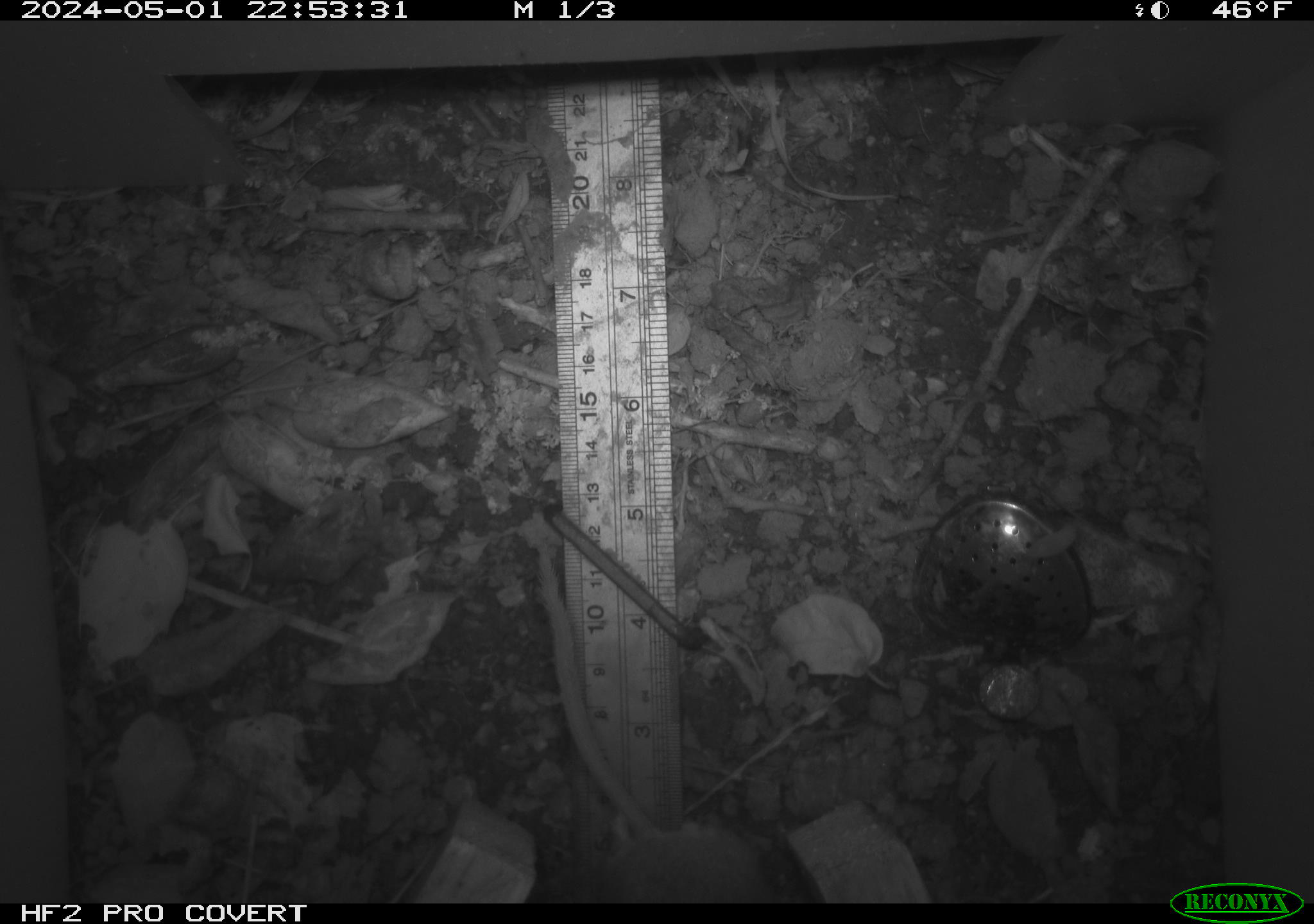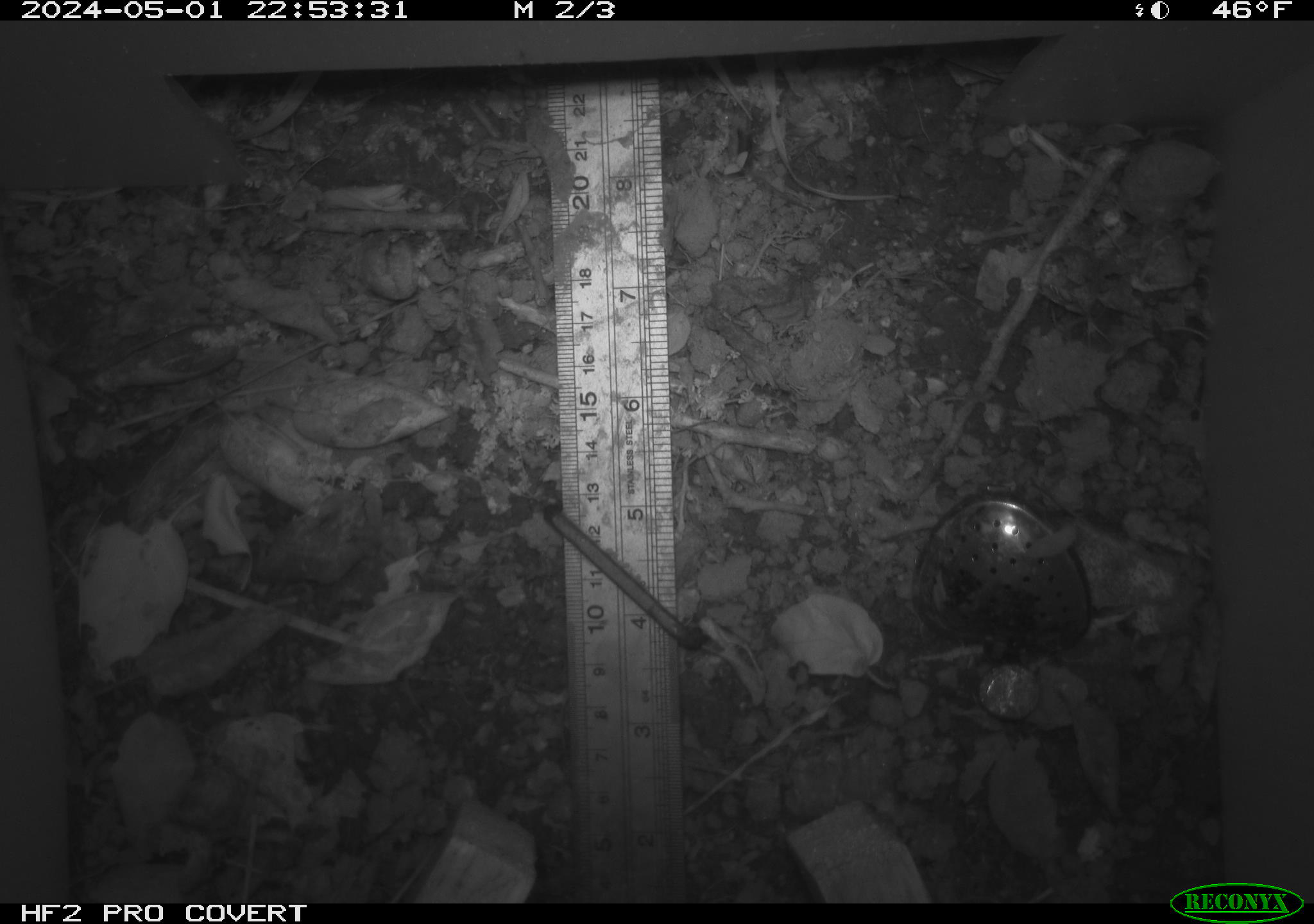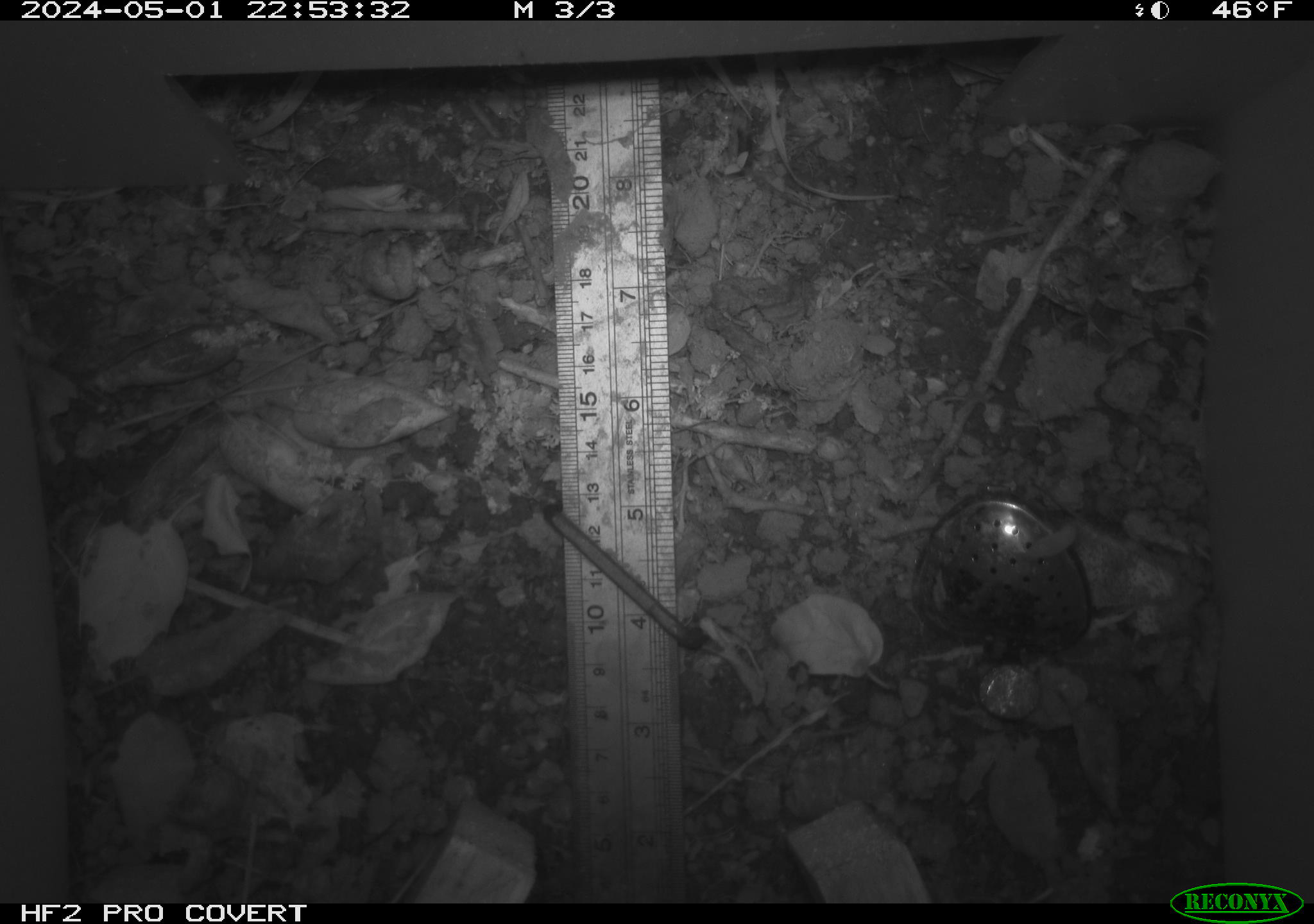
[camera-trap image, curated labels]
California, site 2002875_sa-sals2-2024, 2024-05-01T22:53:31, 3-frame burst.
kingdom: Animalia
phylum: Chordata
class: Mammalia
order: Rodentia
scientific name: Rodentia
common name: rodent